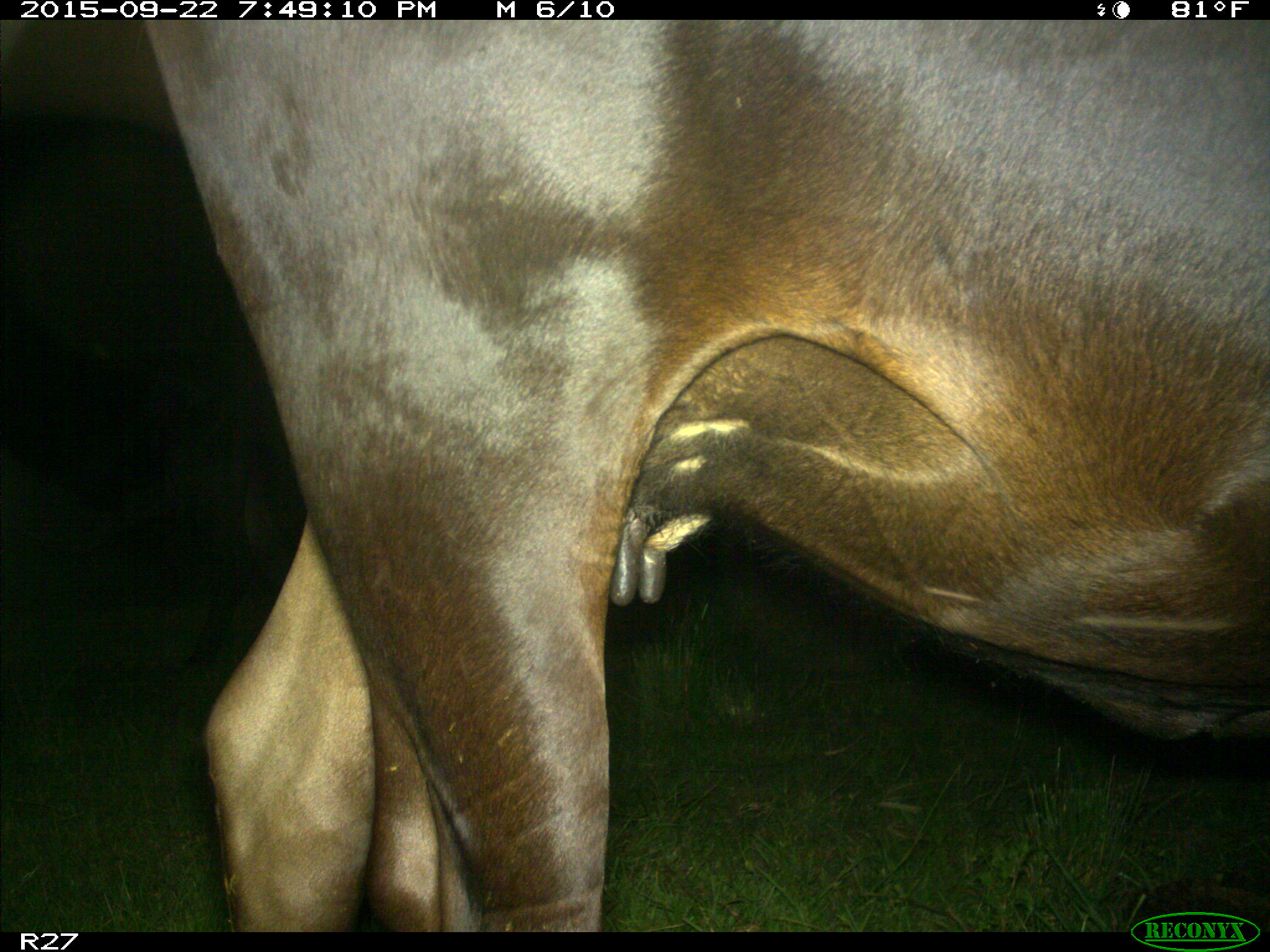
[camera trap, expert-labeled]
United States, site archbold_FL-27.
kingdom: Animalia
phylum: Chordata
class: Mammalia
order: Artiodactyla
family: Bovidae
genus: Bos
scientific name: Bos taurus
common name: domestic cow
Bos taurus (domestic cow).